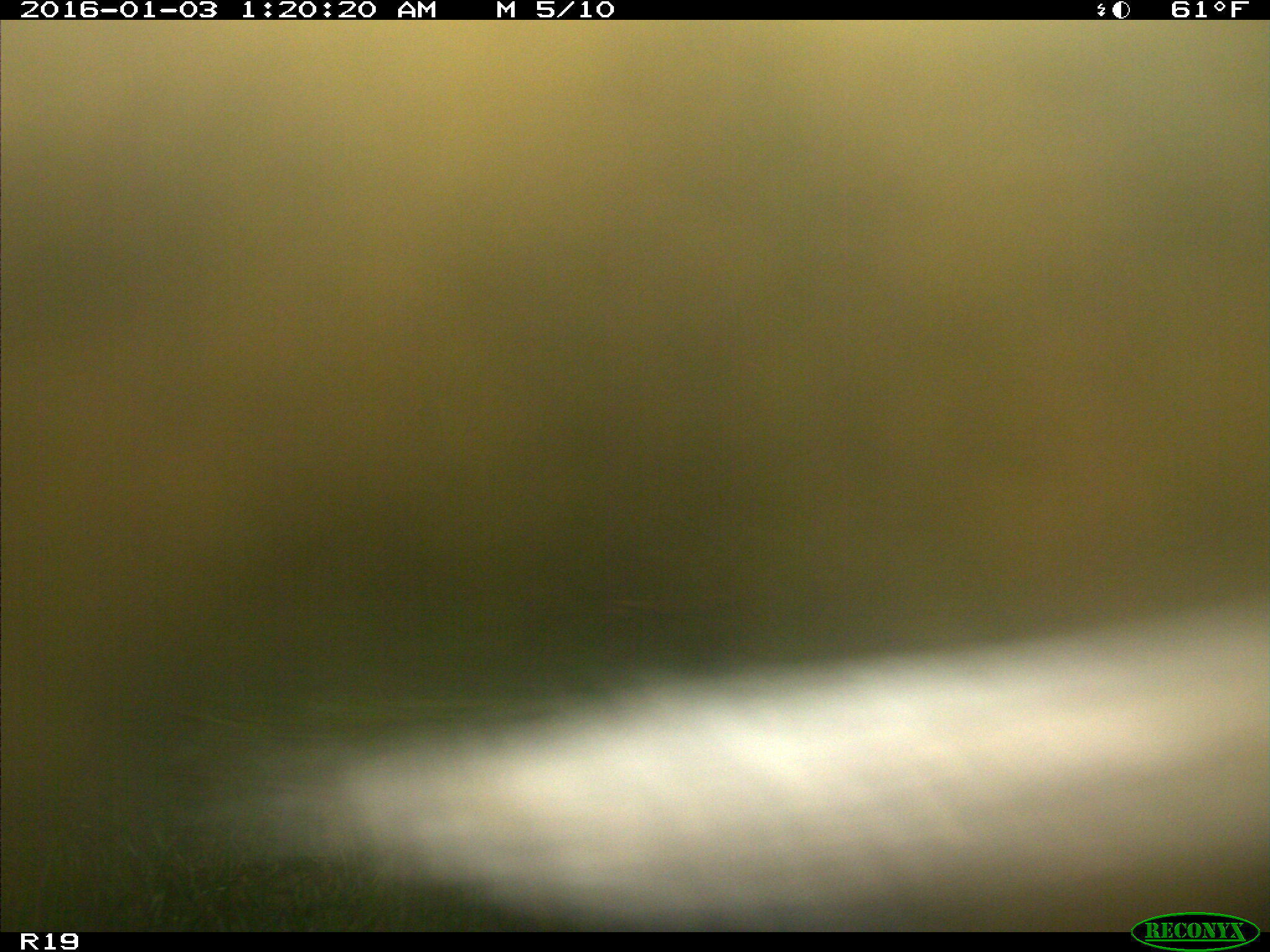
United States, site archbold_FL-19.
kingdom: Animalia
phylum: Chordata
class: Mammalia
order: Artiodactyla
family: Bovidae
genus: Bos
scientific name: Bos taurus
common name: domestic cow